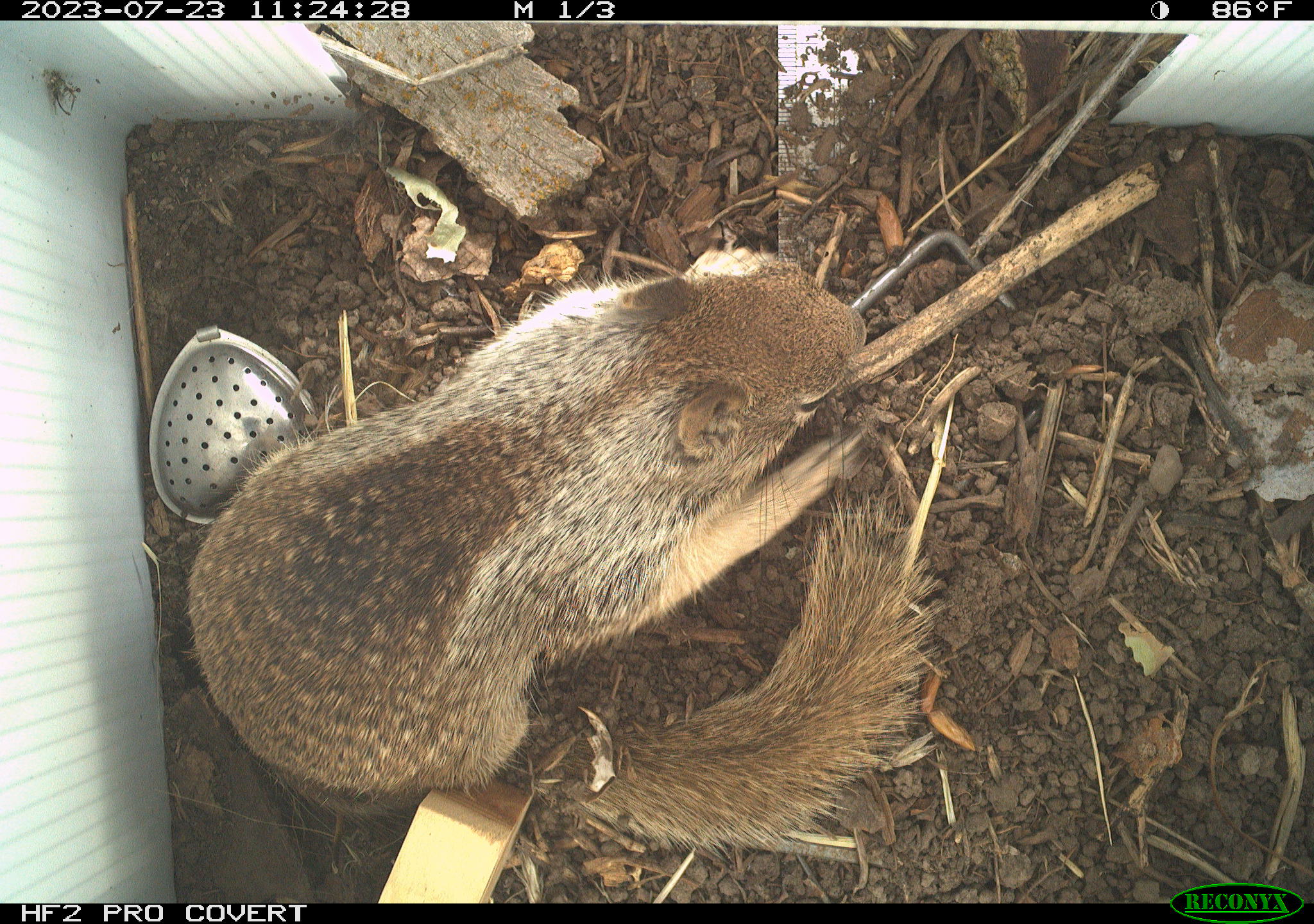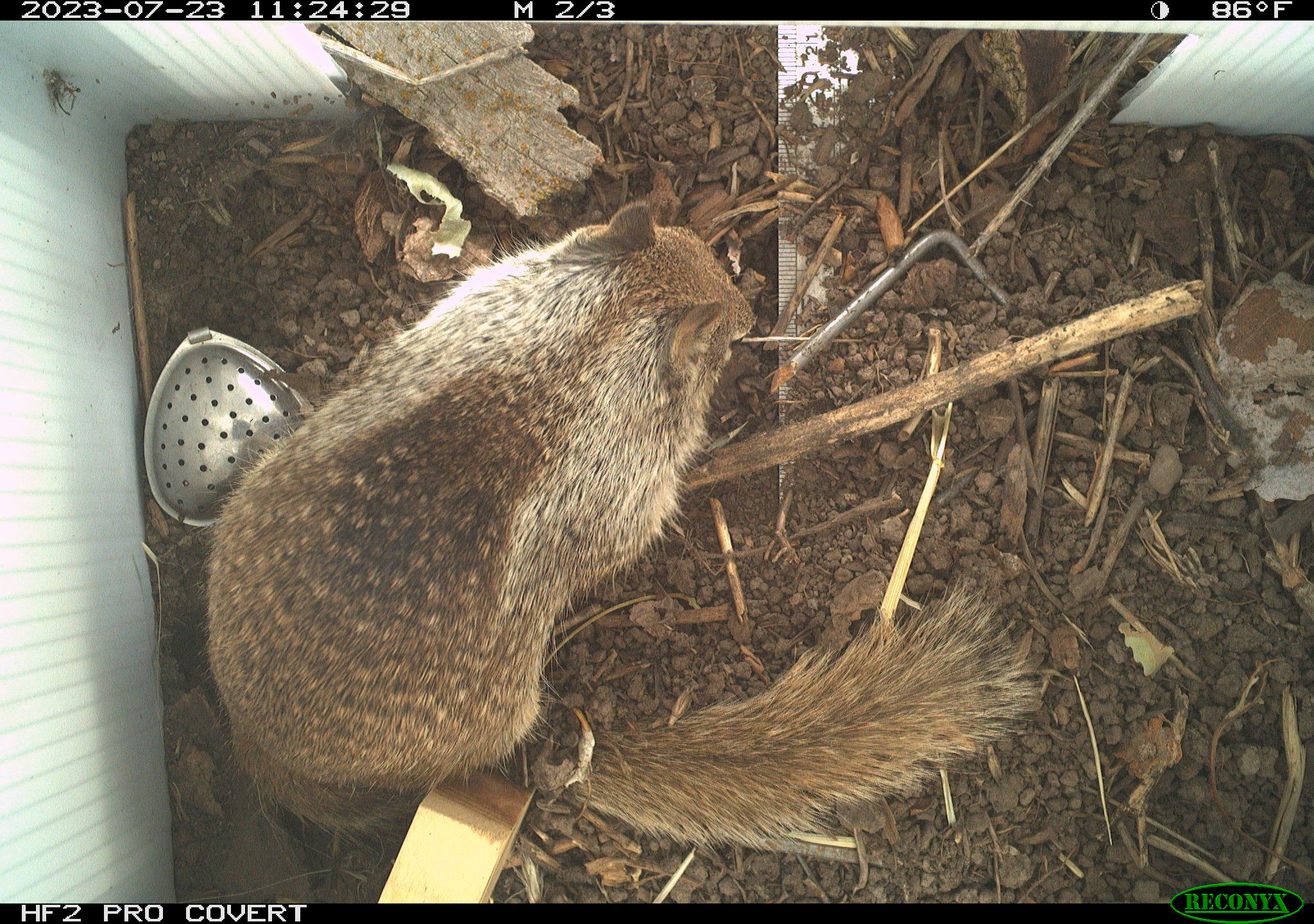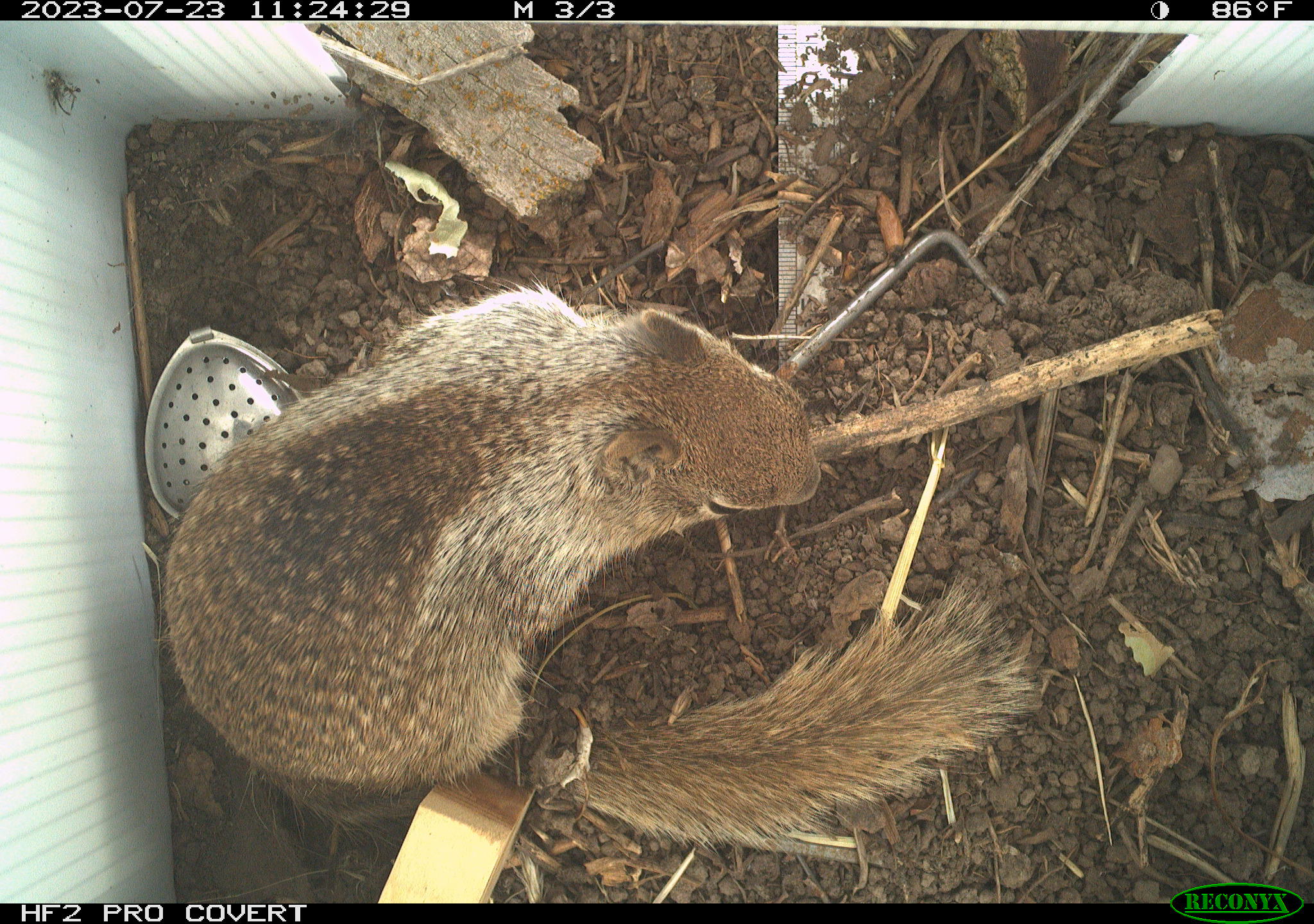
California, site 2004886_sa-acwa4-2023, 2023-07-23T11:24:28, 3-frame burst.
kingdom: Animalia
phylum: Chordata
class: Mammalia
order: Rodentia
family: Sciuridae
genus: Otospermophilus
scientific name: Otospermophilus beecheyi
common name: california ground squirrel